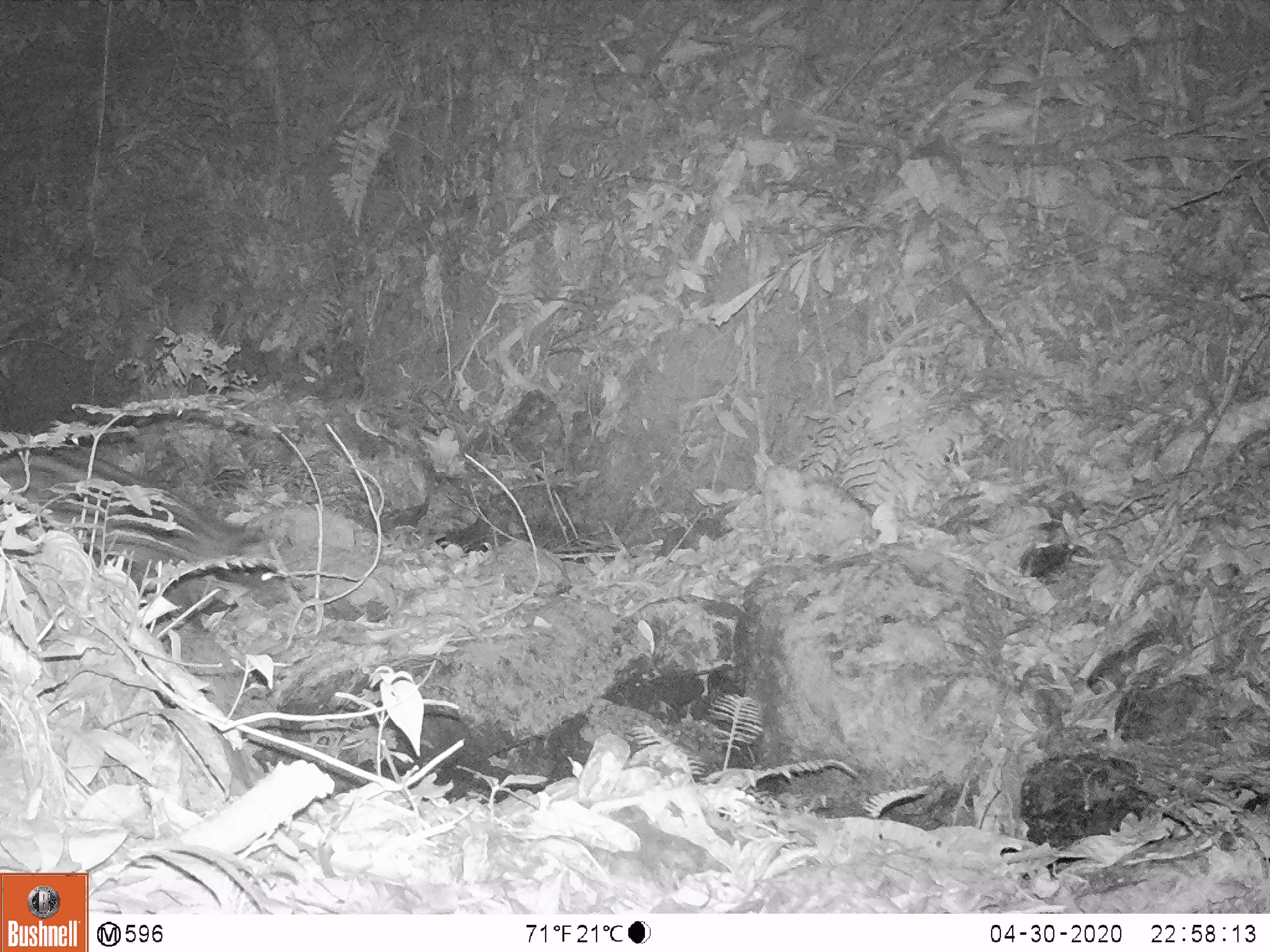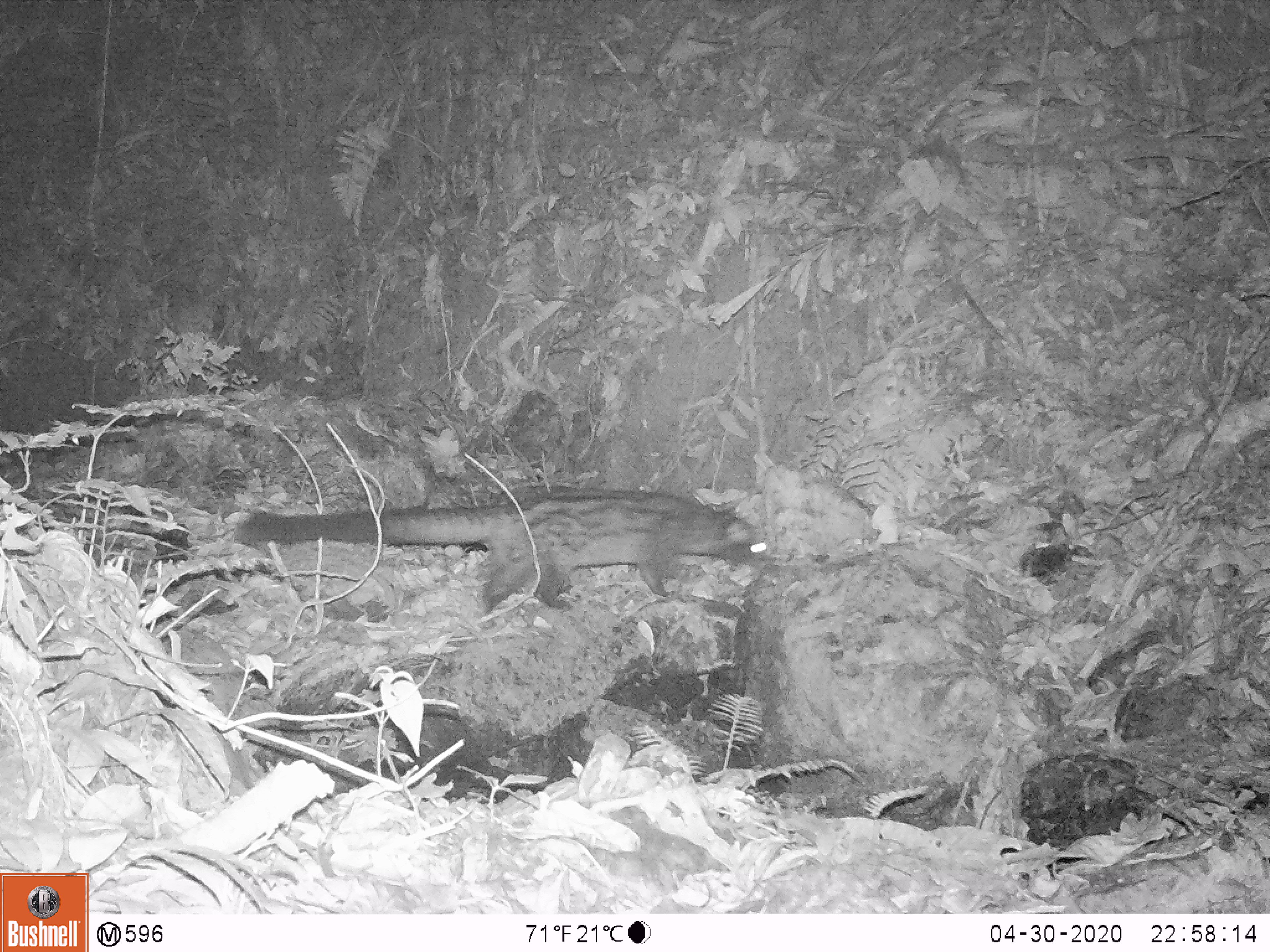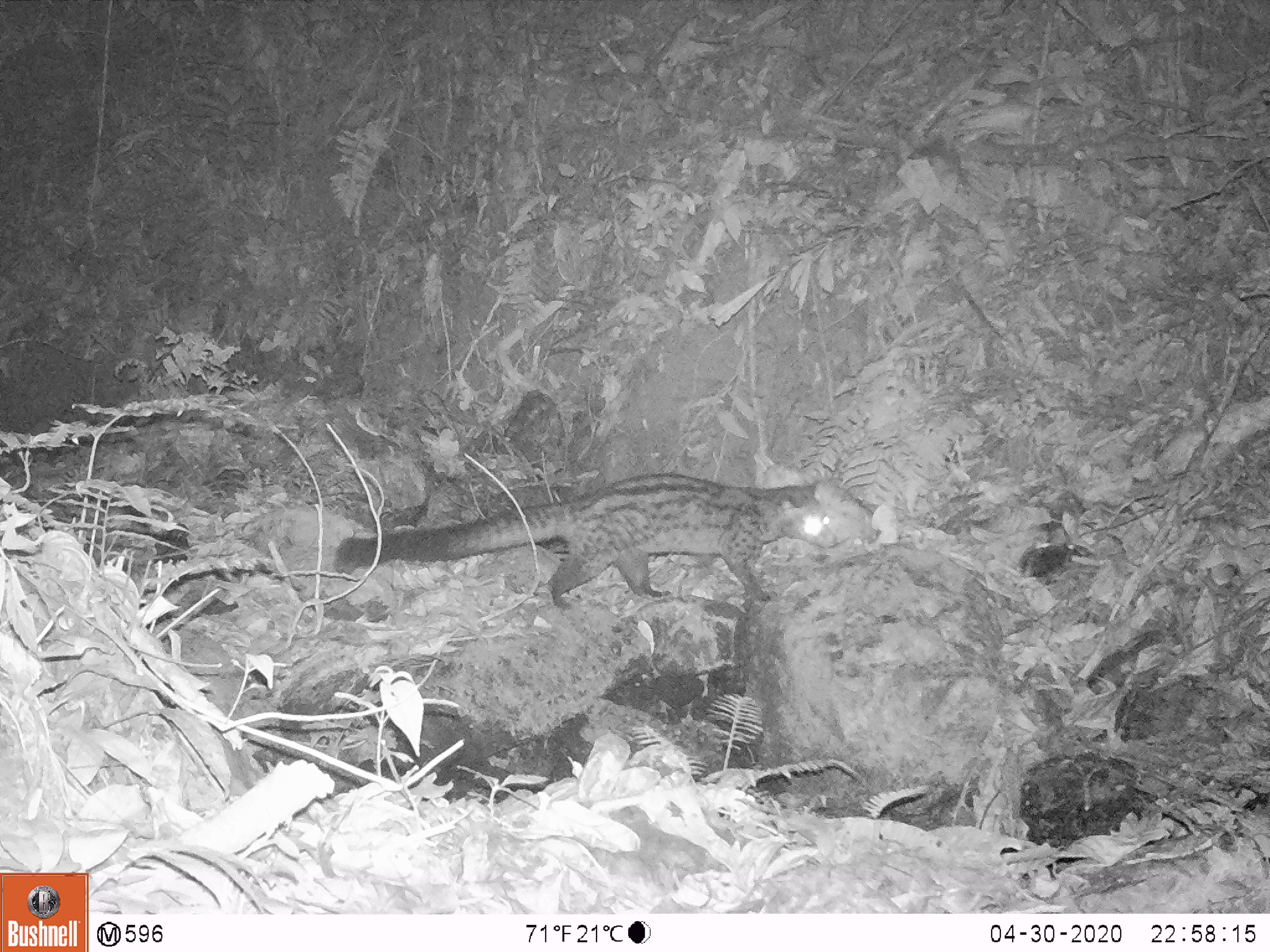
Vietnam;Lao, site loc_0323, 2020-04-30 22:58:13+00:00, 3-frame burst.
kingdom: Animalia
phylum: Chordata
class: Mammalia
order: Carnivora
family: Viverridae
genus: Paradoxurus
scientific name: Paradoxurus hermaphroditus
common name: common palm civet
Common palm civet (Paradoxurus hermaphroditus). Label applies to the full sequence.